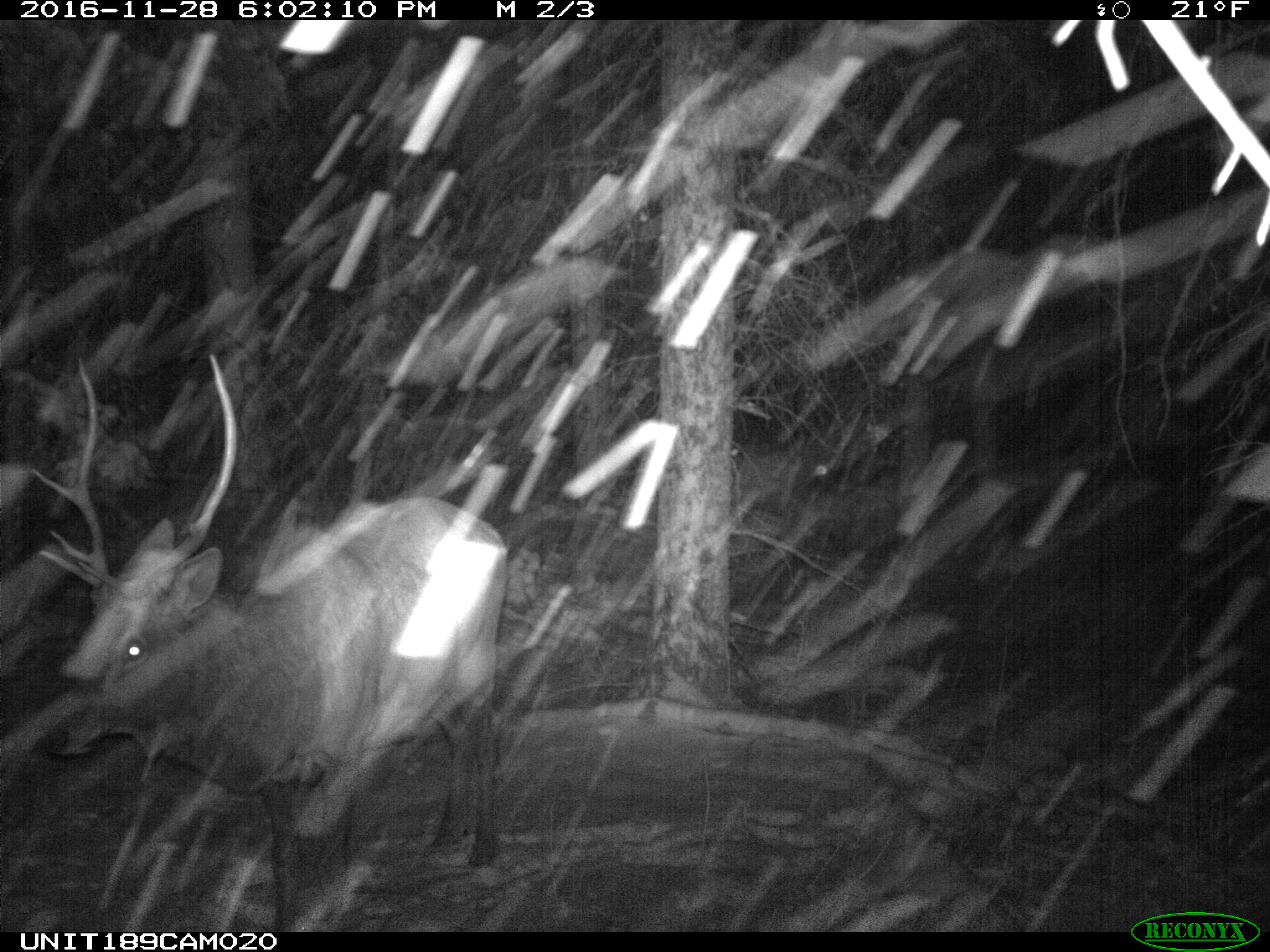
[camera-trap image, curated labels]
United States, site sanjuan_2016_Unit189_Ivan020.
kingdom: Animalia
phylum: Chordata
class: Mammalia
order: Artiodactyla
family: Cervidae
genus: Cervus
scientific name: Cervus elaphus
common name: red deer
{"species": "Cervus elaphus (red deer)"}